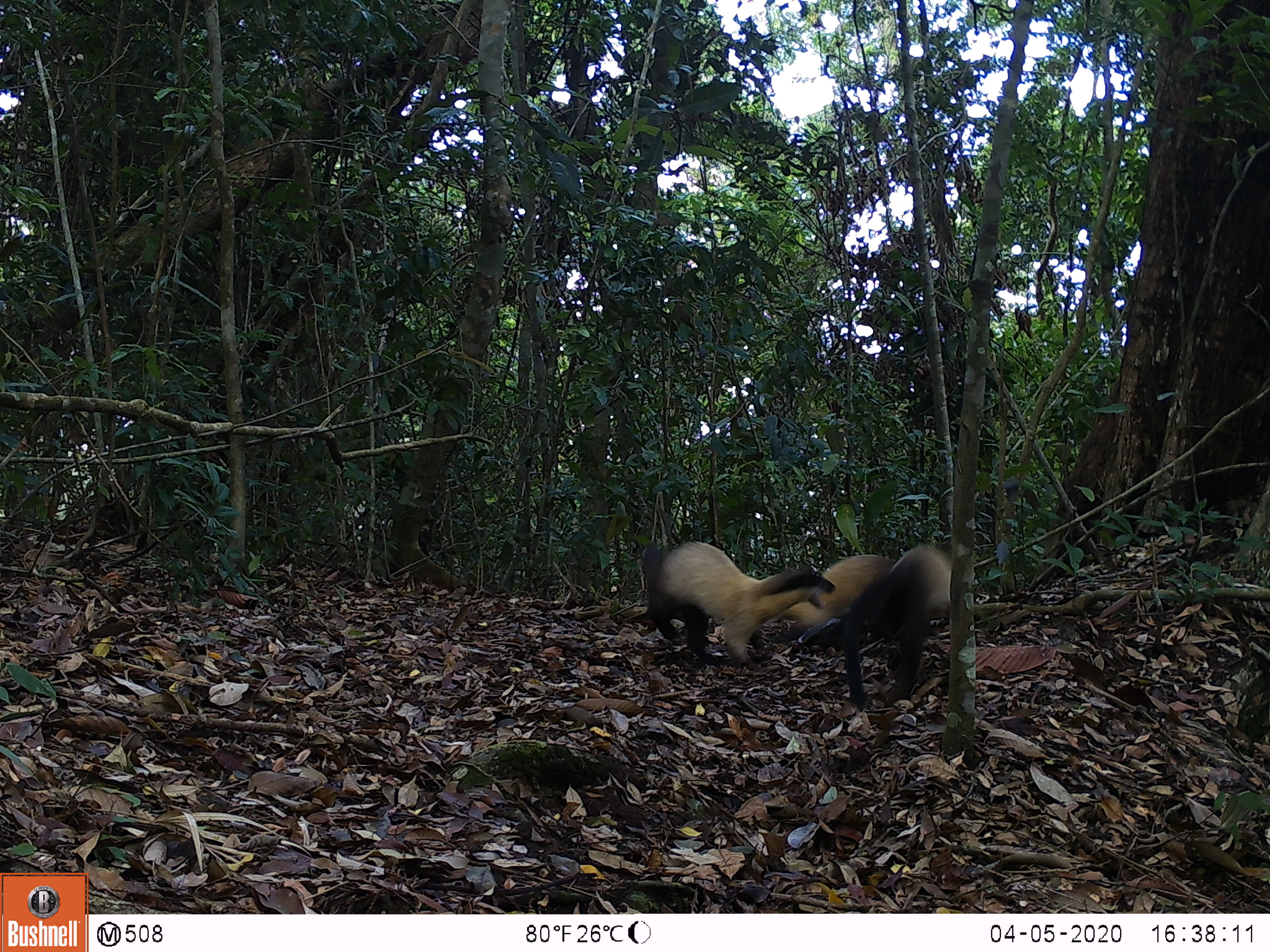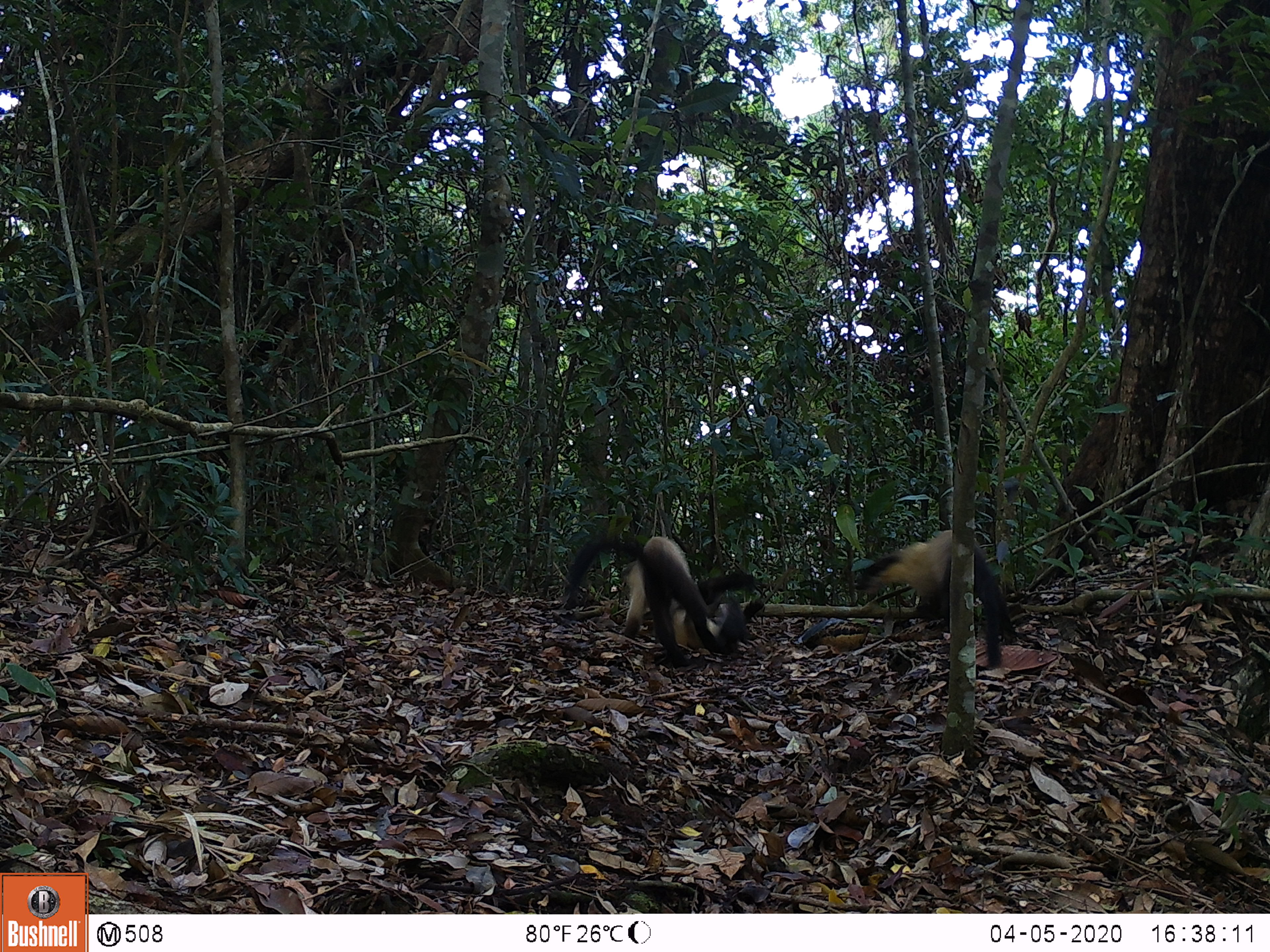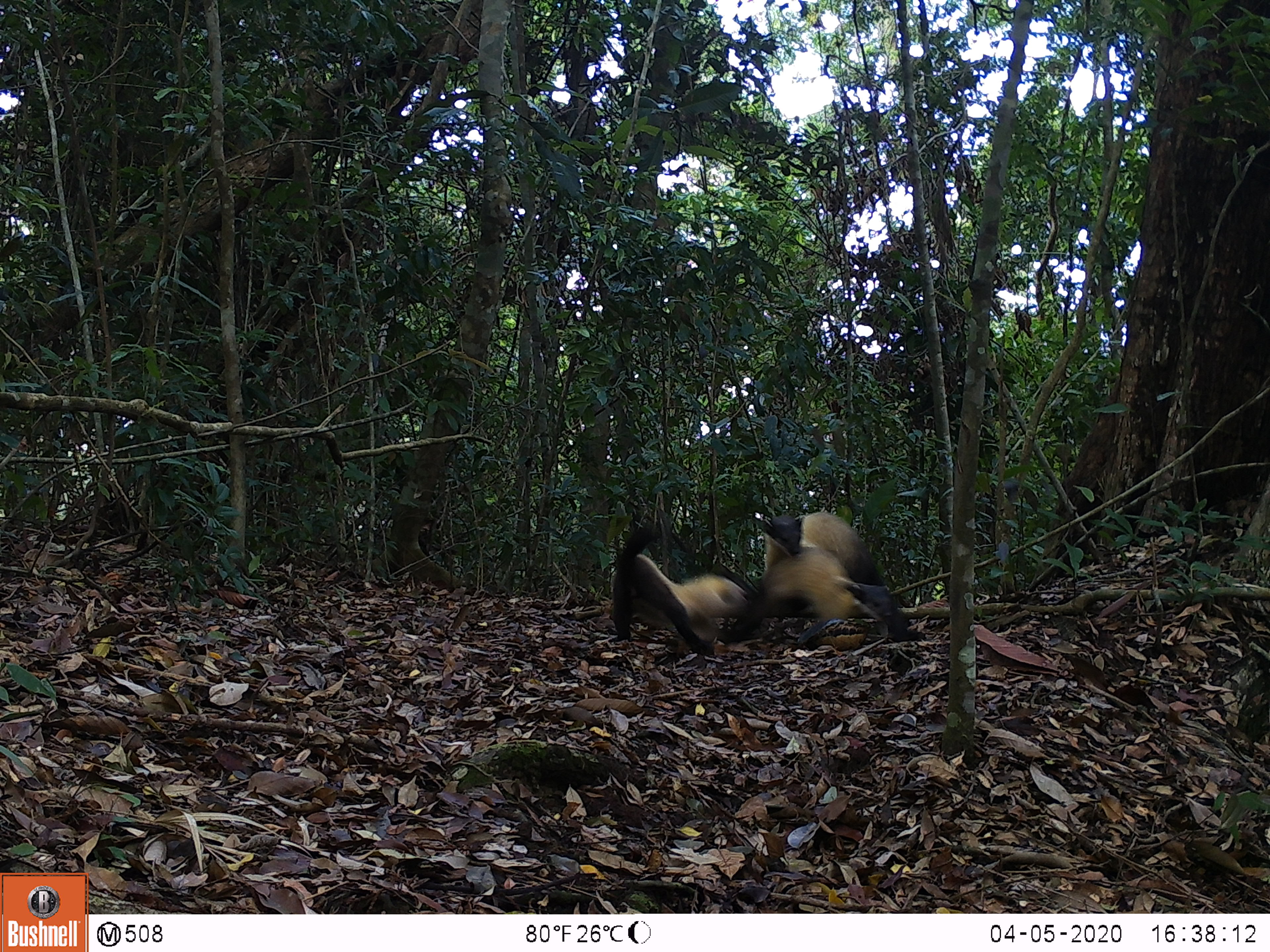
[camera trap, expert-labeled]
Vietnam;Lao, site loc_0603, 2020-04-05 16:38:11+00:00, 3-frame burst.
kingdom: Animalia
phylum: Chordata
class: Mammalia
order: Carnivora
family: Mustelidae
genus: Martes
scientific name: Martes flavigula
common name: yellow-throated marten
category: yellow throated marten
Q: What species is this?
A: Yellow throated marten (yellow-throated marten) (Martes flavigula).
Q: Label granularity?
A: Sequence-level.